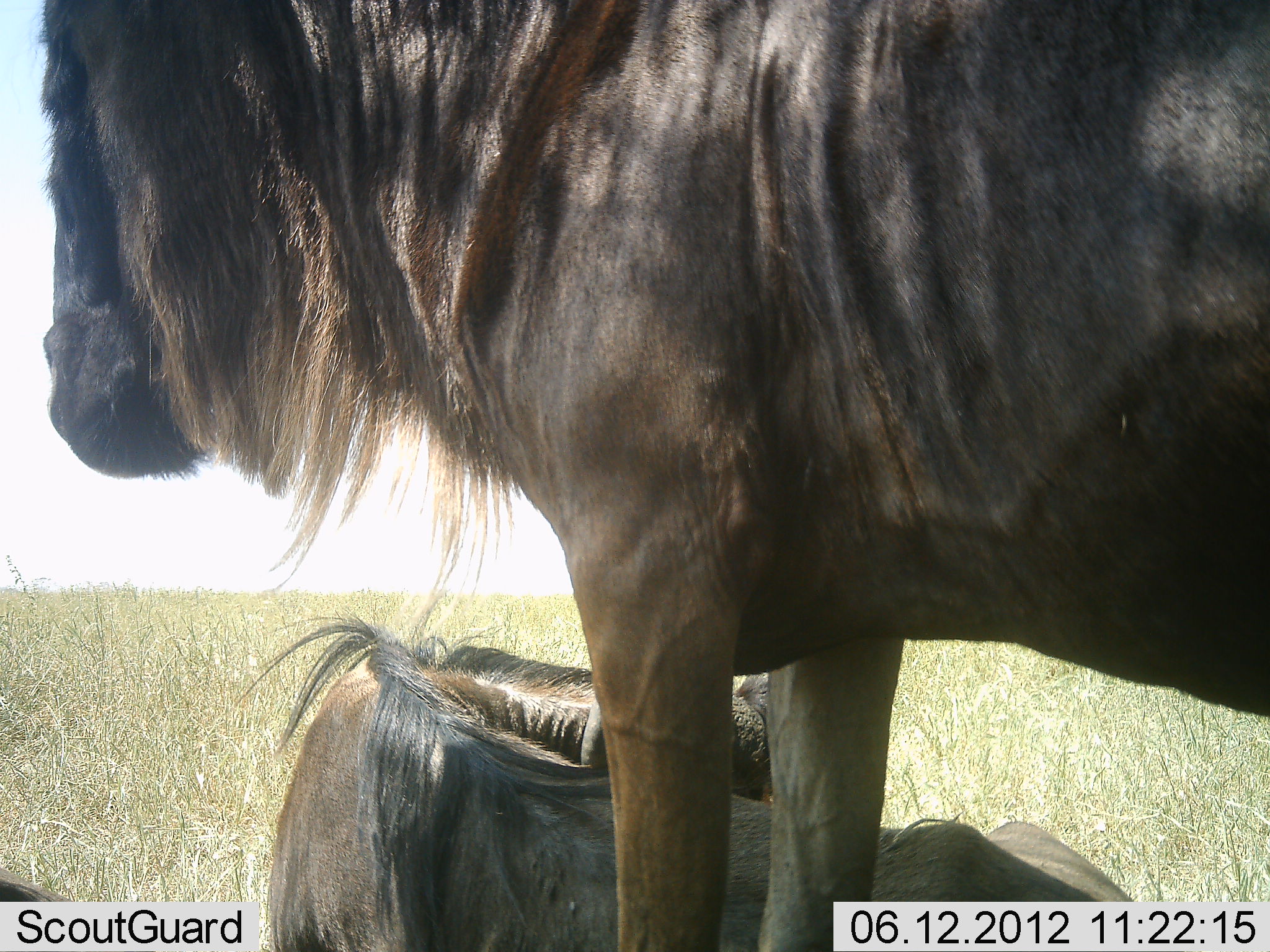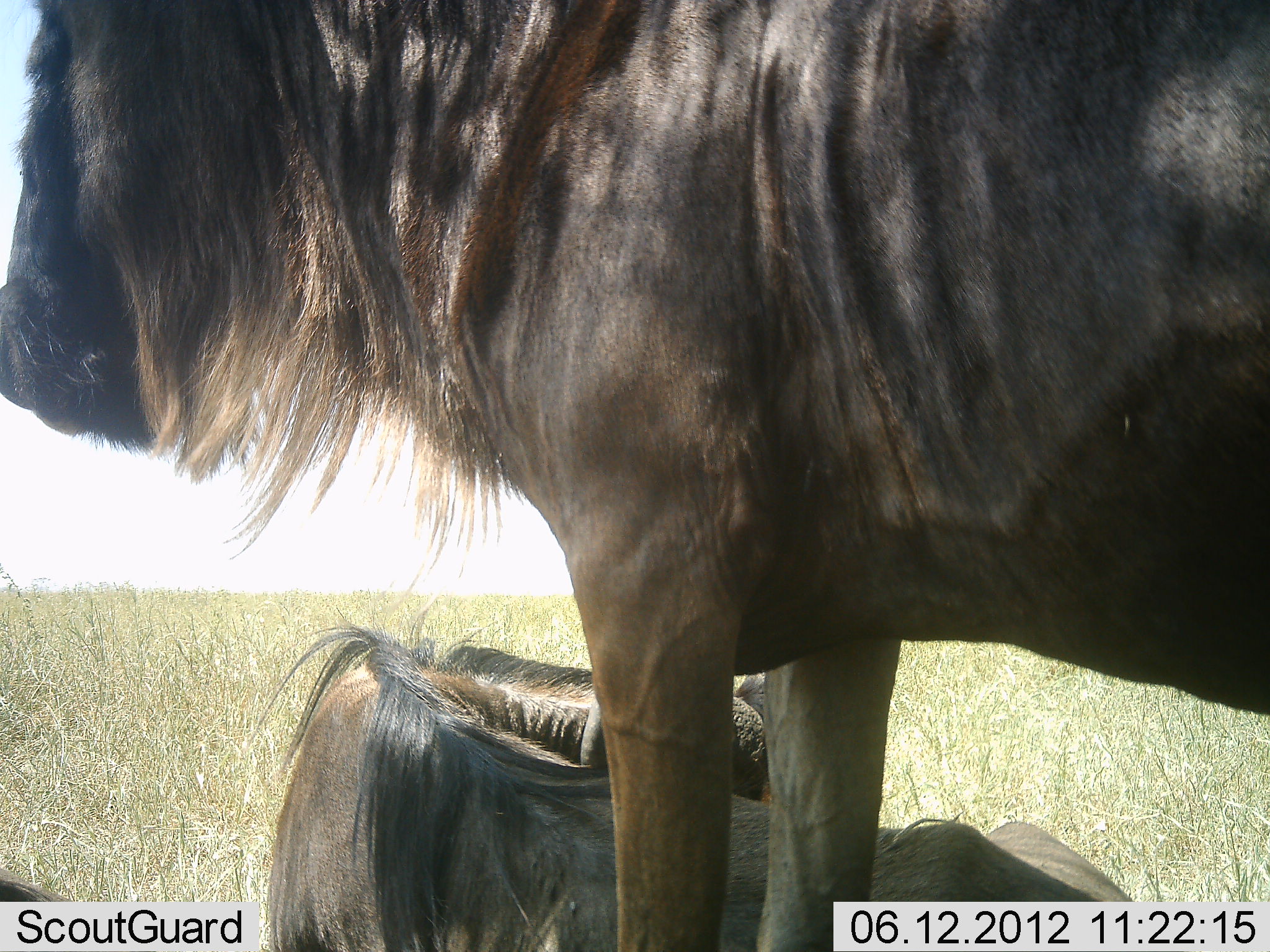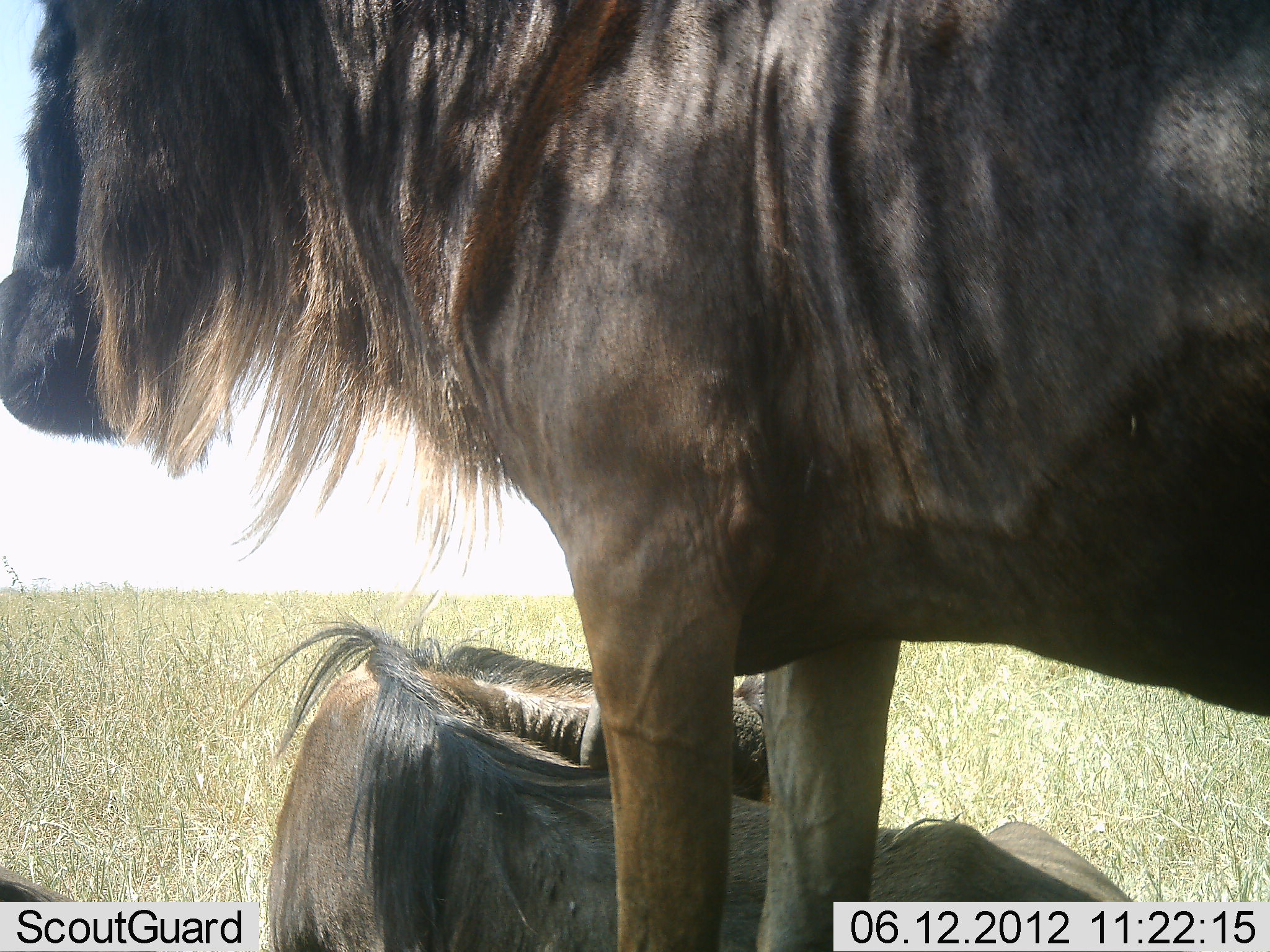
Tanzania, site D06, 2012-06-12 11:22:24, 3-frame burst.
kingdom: Animalia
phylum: Chordata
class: Mammalia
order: Artiodactyla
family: Bovidae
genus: Connochaetes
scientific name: Connochaetes taurinus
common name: blue wildebeest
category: wildebeest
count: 2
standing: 80%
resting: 100%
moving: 0%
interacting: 0%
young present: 0%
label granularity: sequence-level